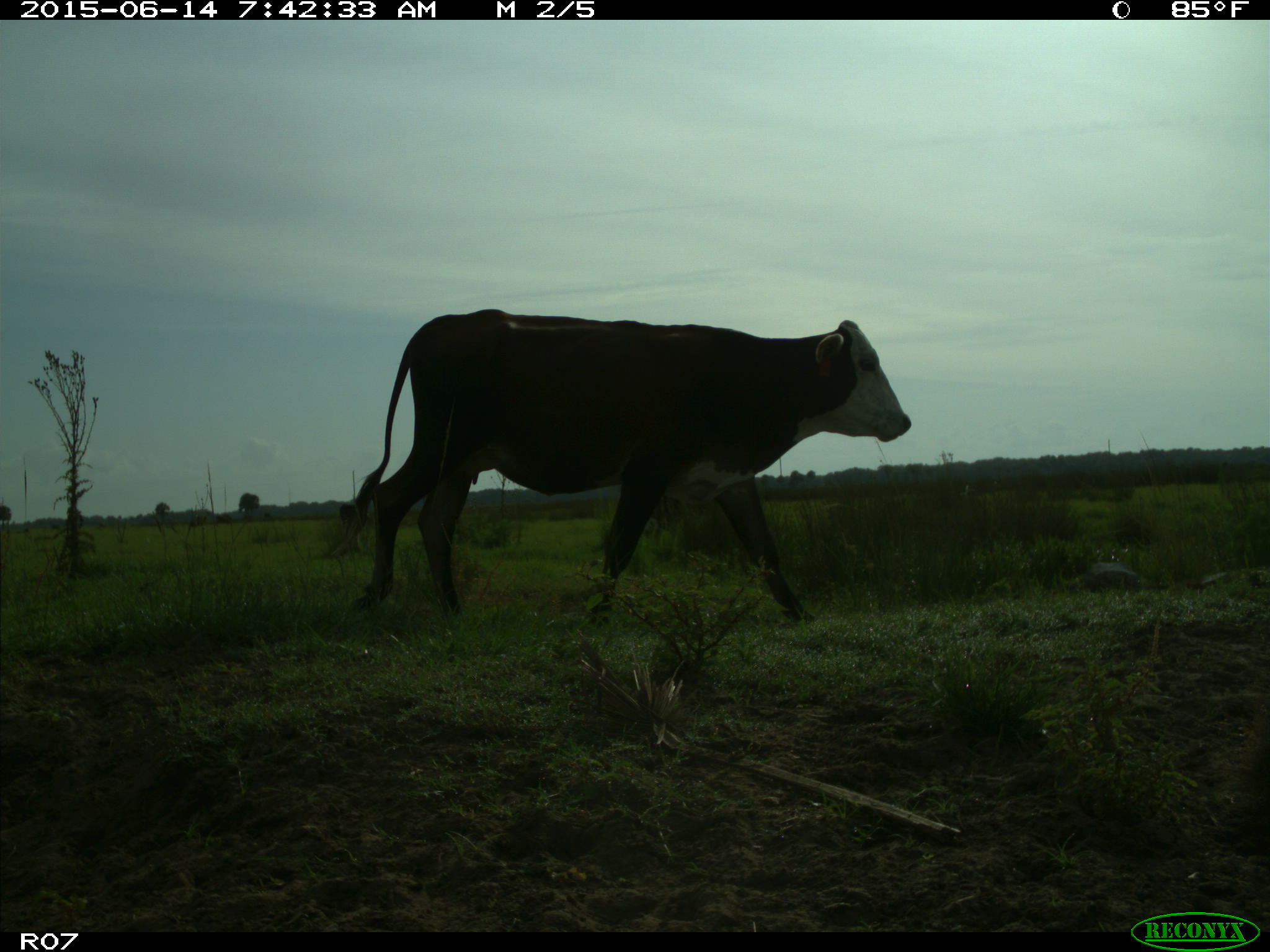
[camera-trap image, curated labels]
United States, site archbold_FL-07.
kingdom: Animalia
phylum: Chordata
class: Mammalia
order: Artiodactyla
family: Bovidae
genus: Bos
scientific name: Bos taurus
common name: domestic cow